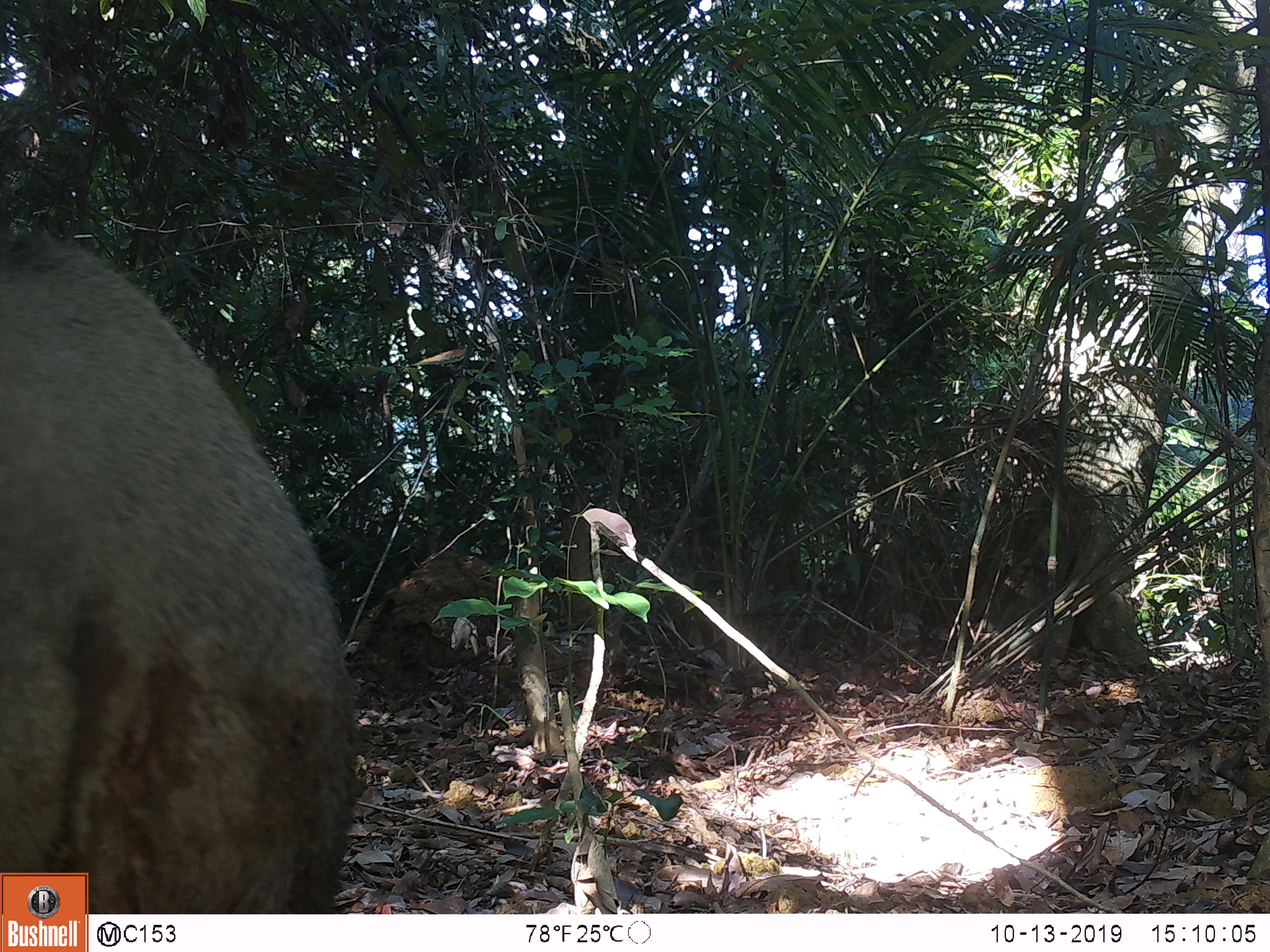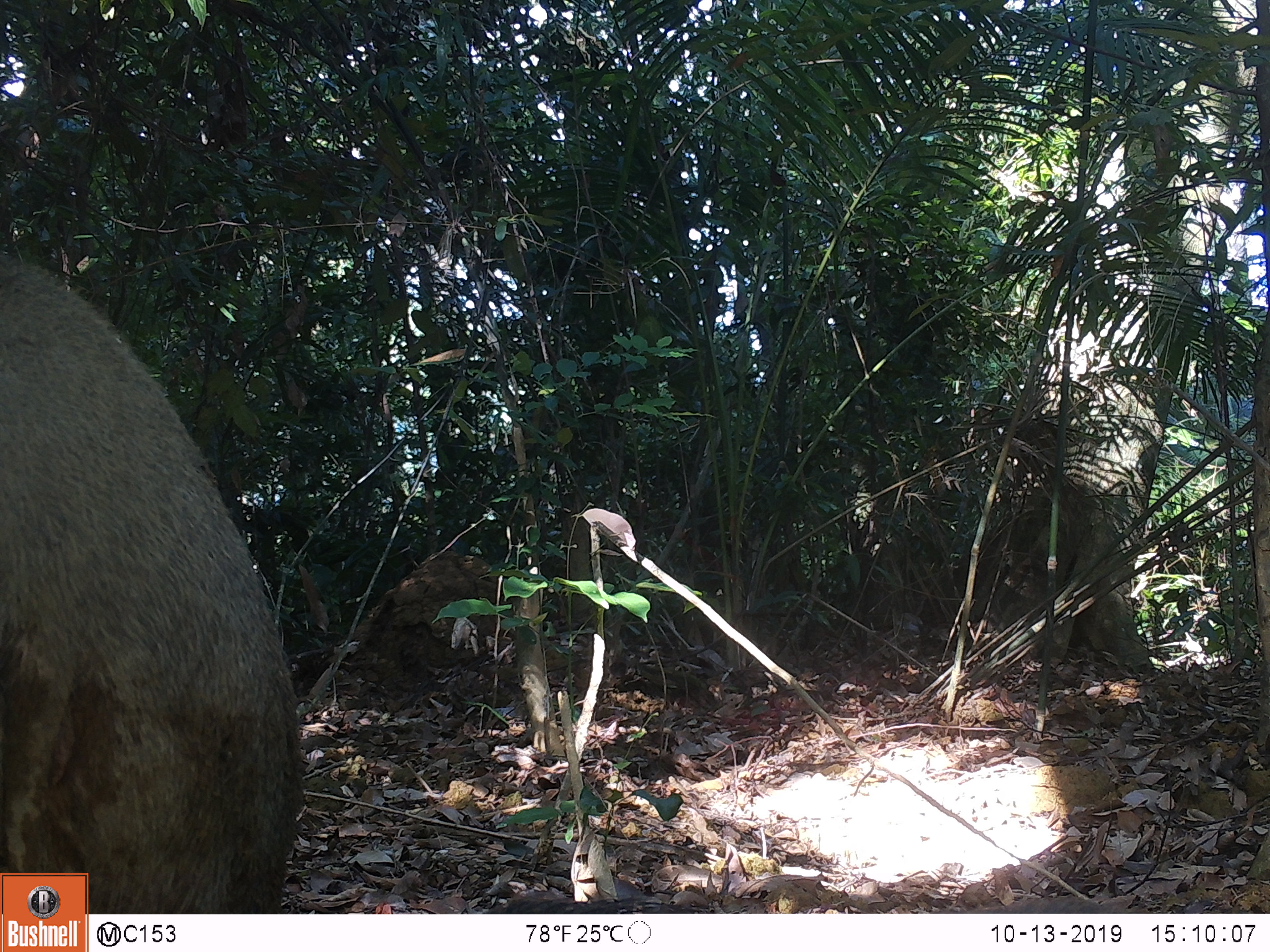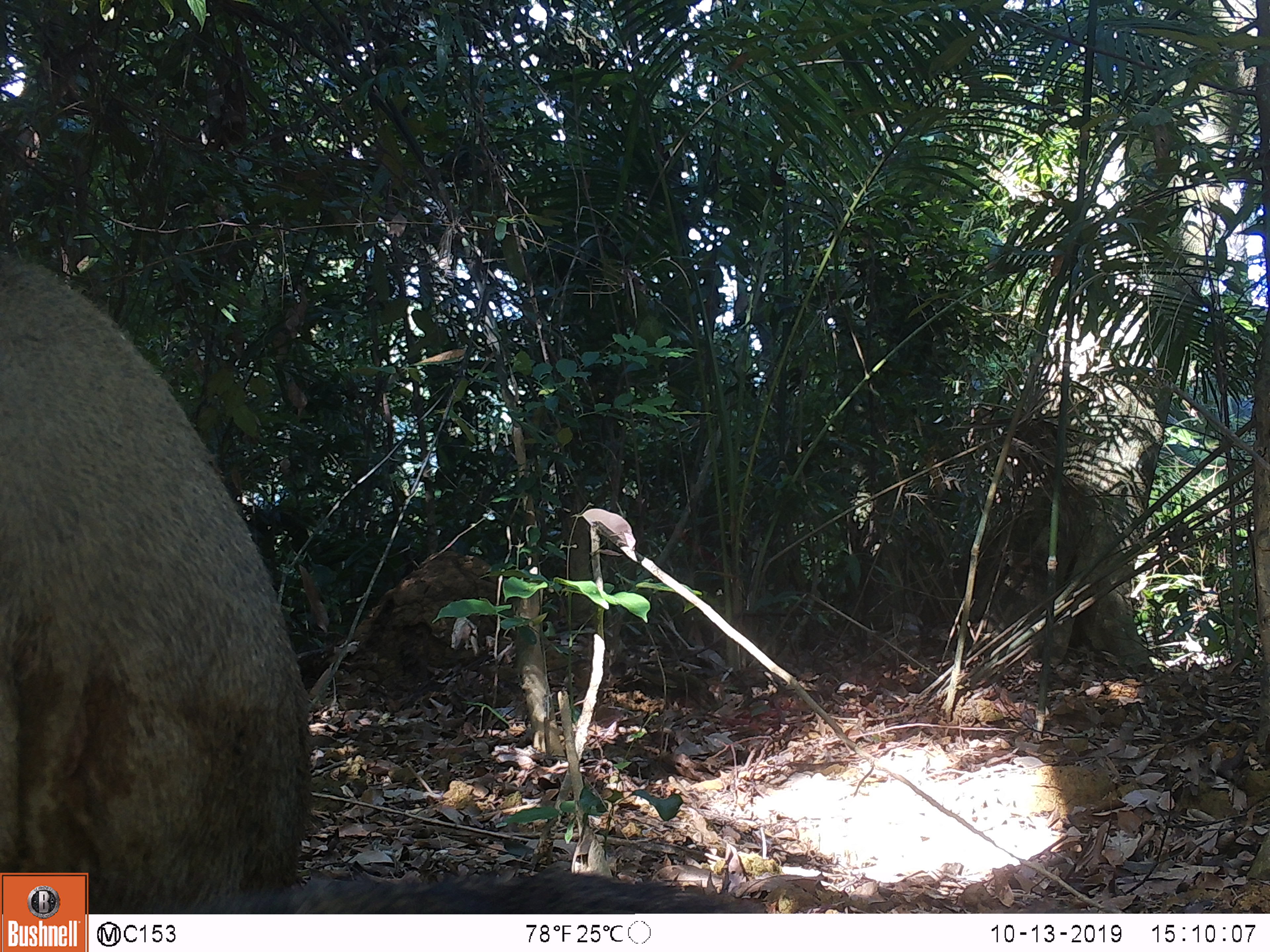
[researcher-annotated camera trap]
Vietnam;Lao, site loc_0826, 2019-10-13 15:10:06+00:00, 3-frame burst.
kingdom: Animalia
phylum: Chordata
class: Mammalia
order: Artiodactyla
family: Suidae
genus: Sus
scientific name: Sus scrofa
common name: eurasian wild pig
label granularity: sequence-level